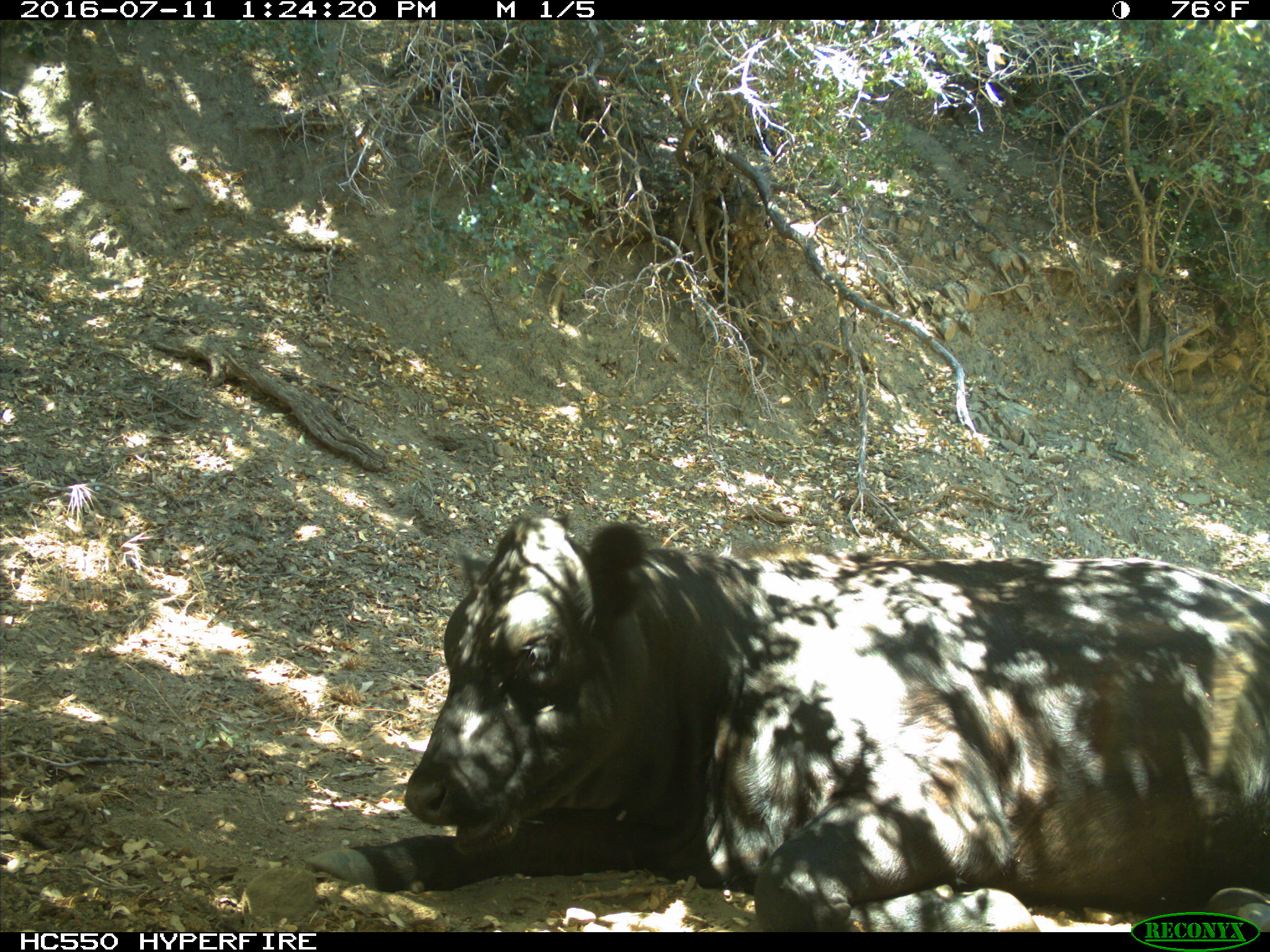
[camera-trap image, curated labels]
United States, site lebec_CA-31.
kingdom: Animalia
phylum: Chordata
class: Mammalia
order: Artiodactyla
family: Bovidae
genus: Bos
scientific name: Bos taurus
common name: domestic cow